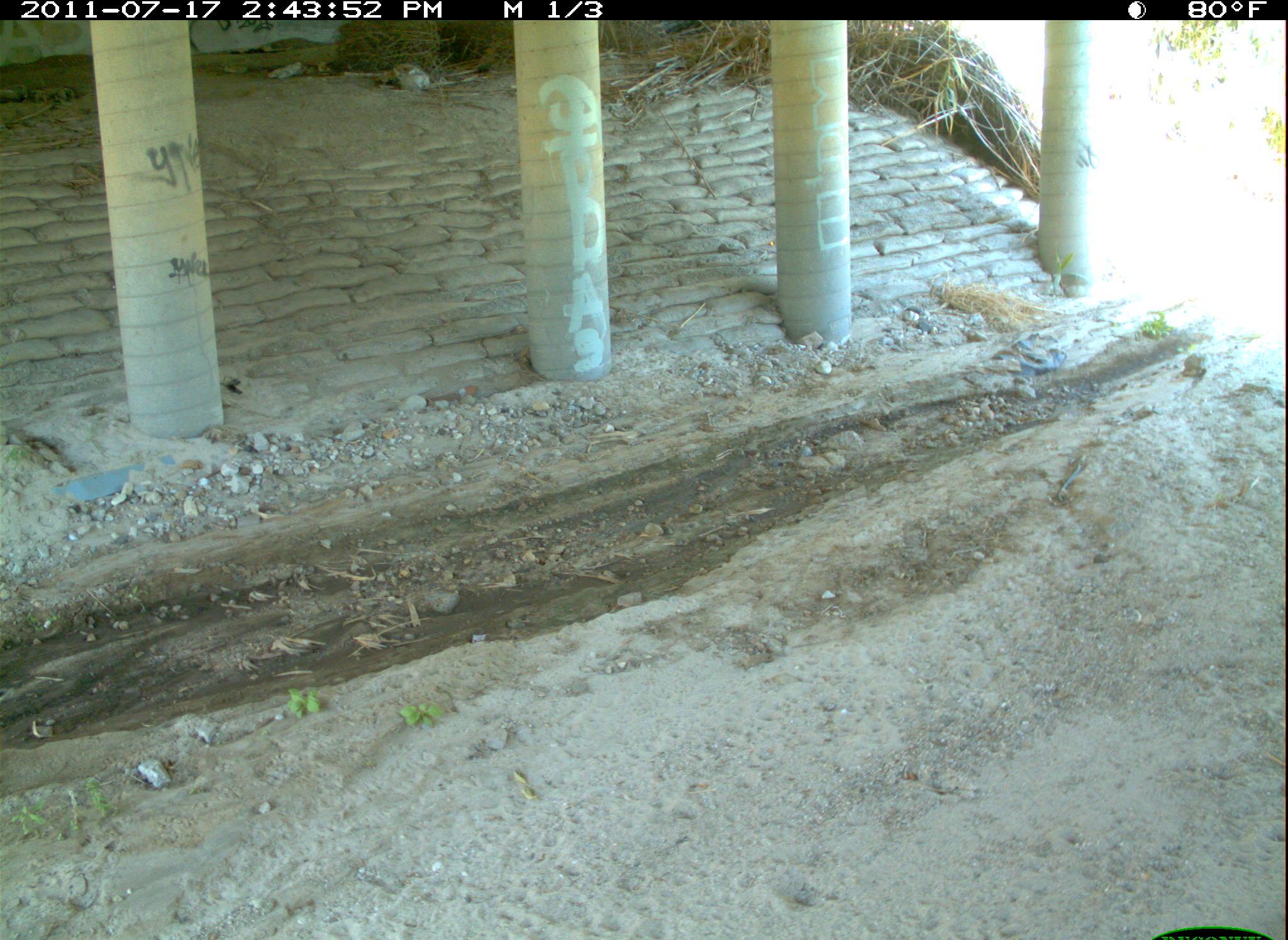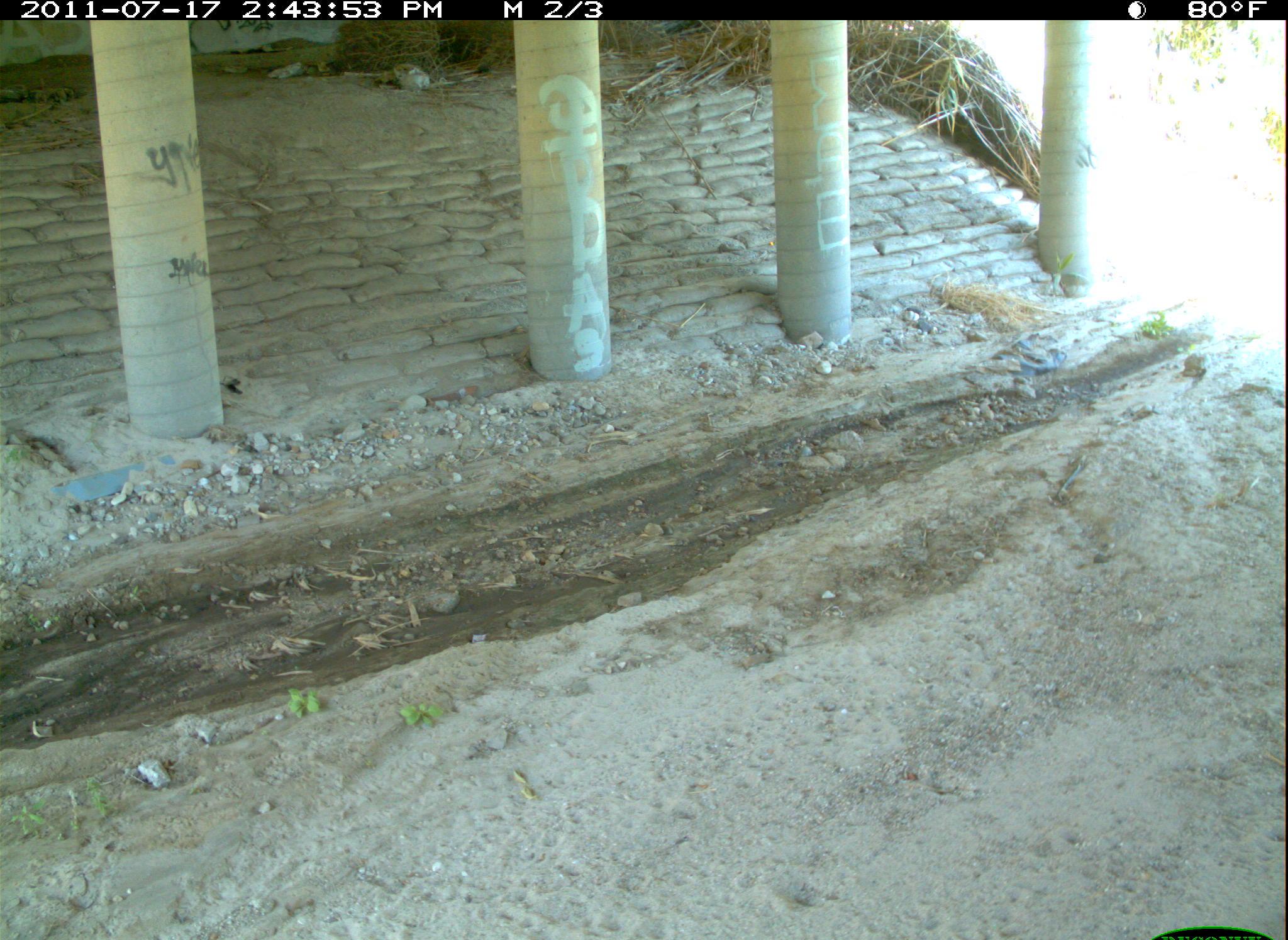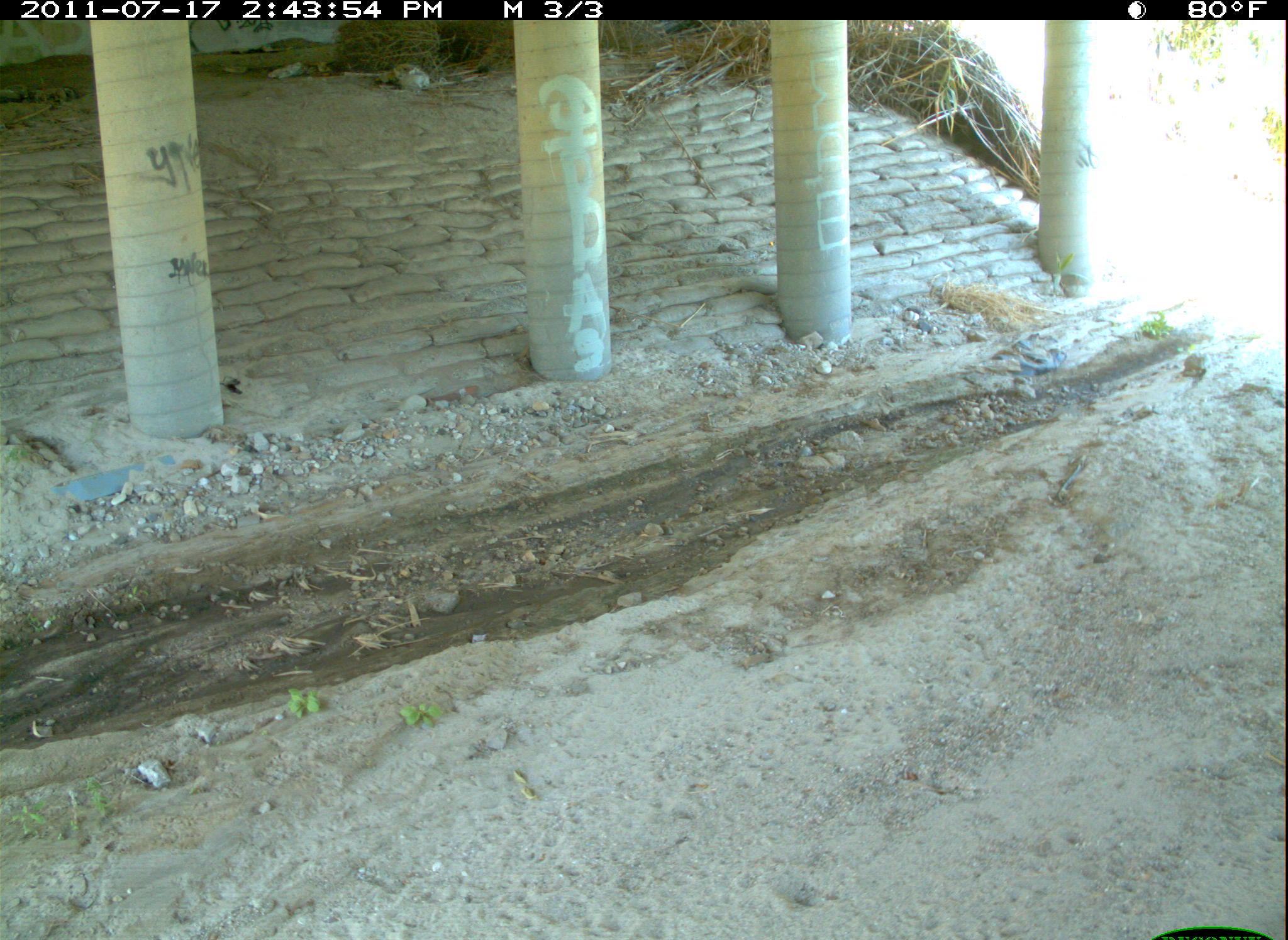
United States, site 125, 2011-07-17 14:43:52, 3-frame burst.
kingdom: Animalia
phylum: Chordata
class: Mammalia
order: Carnivora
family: Felidae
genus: Lynx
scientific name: Lynx rufus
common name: bobcat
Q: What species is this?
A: Bobcat (Lynx rufus).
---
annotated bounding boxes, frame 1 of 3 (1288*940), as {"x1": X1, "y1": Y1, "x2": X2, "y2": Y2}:
bobcat: {"x1": 4, "y1": 2, "x2": 1287, "y2": 940}